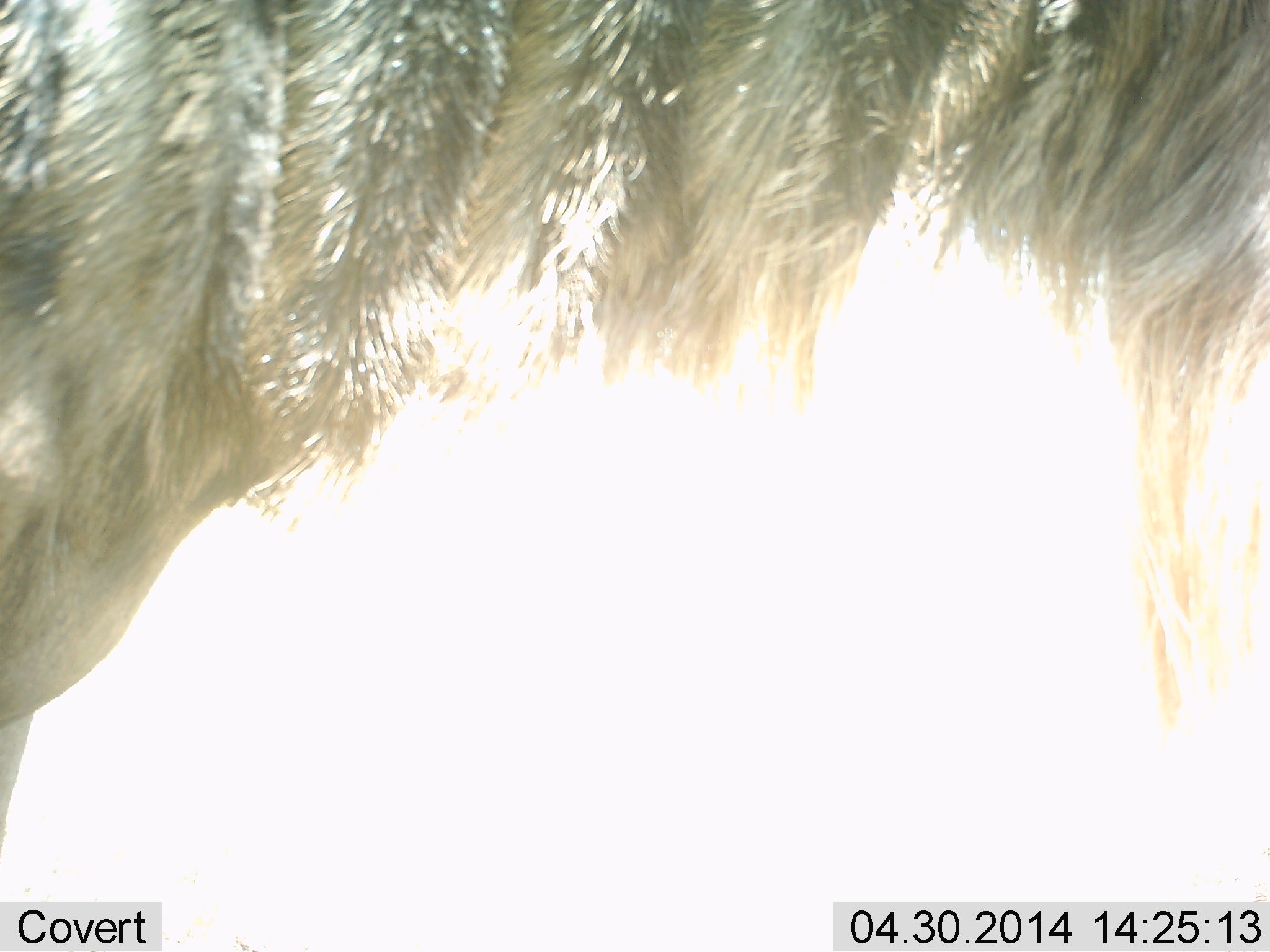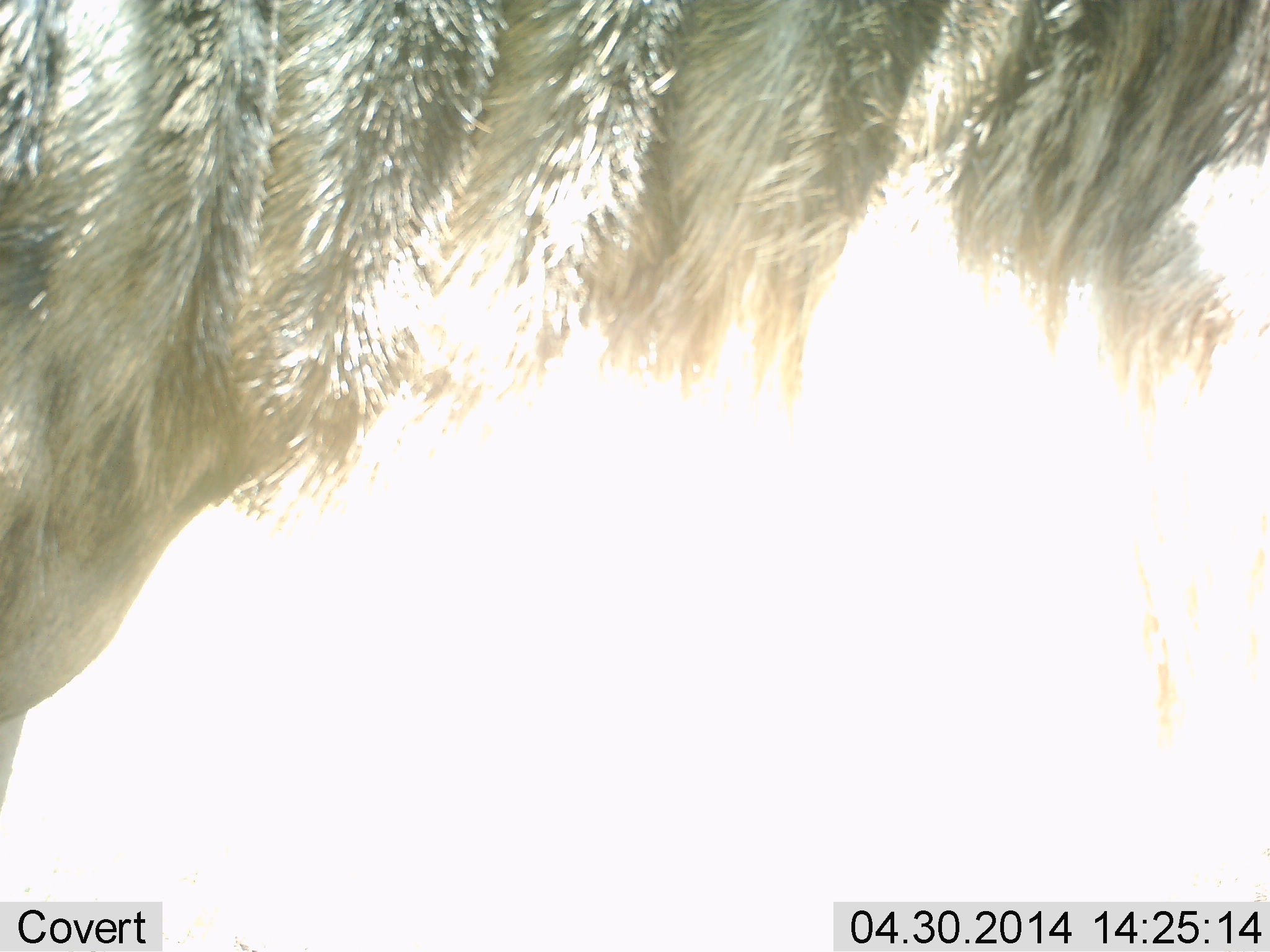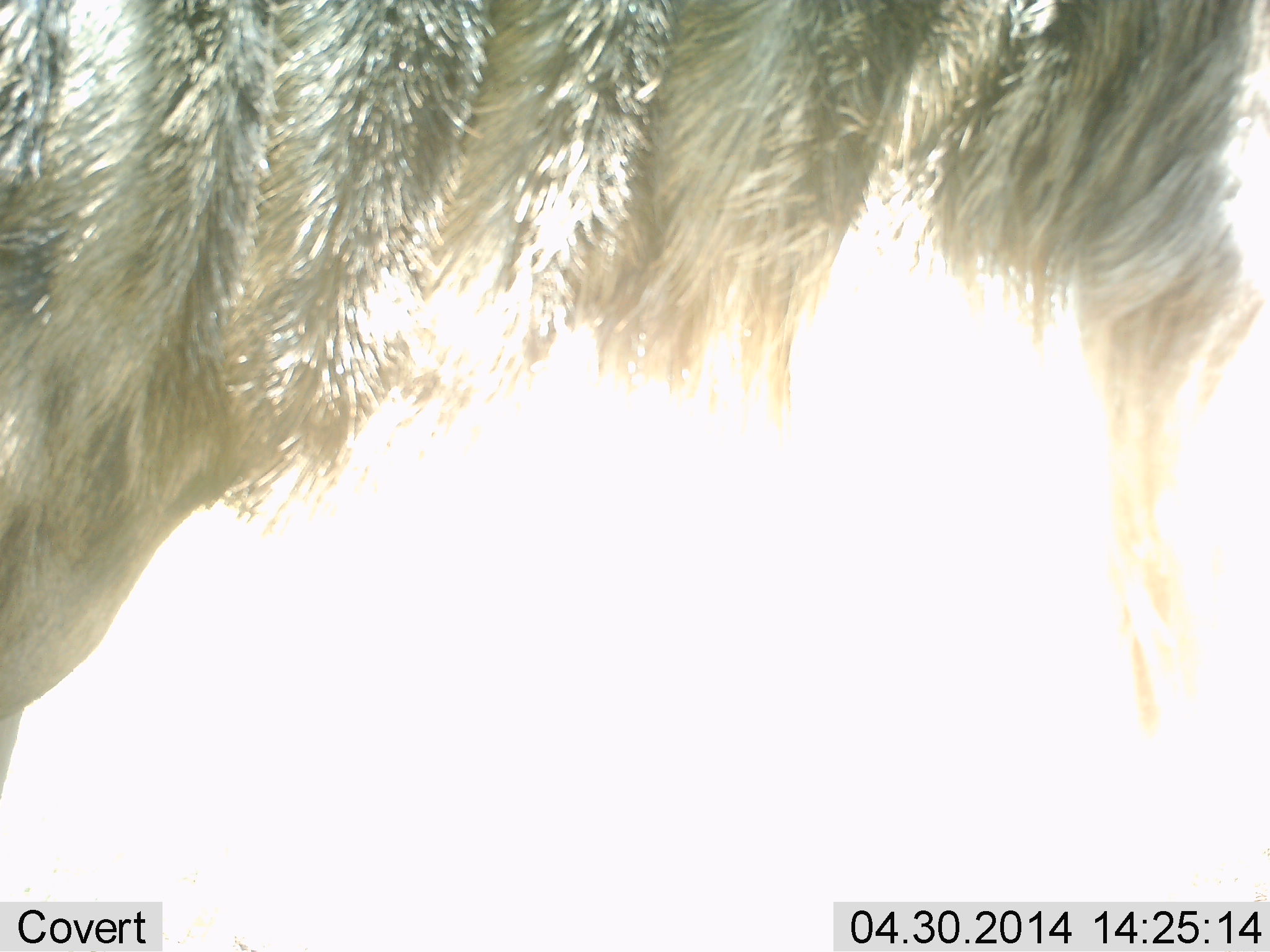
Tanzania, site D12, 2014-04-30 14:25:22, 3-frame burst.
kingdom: Animalia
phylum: Chordata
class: Mammalia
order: Artiodactyla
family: Bovidae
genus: Connochaetes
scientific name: Connochaetes taurinus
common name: blue wildebeest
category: wildebeest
Wildebeest (blue wildebeest) (Connochaetes taurinus), count 1. Behavior (volunteer vote fractions): standing 100%, resting 0%, moving 0%, interacting 0%. Young present (vote fraction): 0%. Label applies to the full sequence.